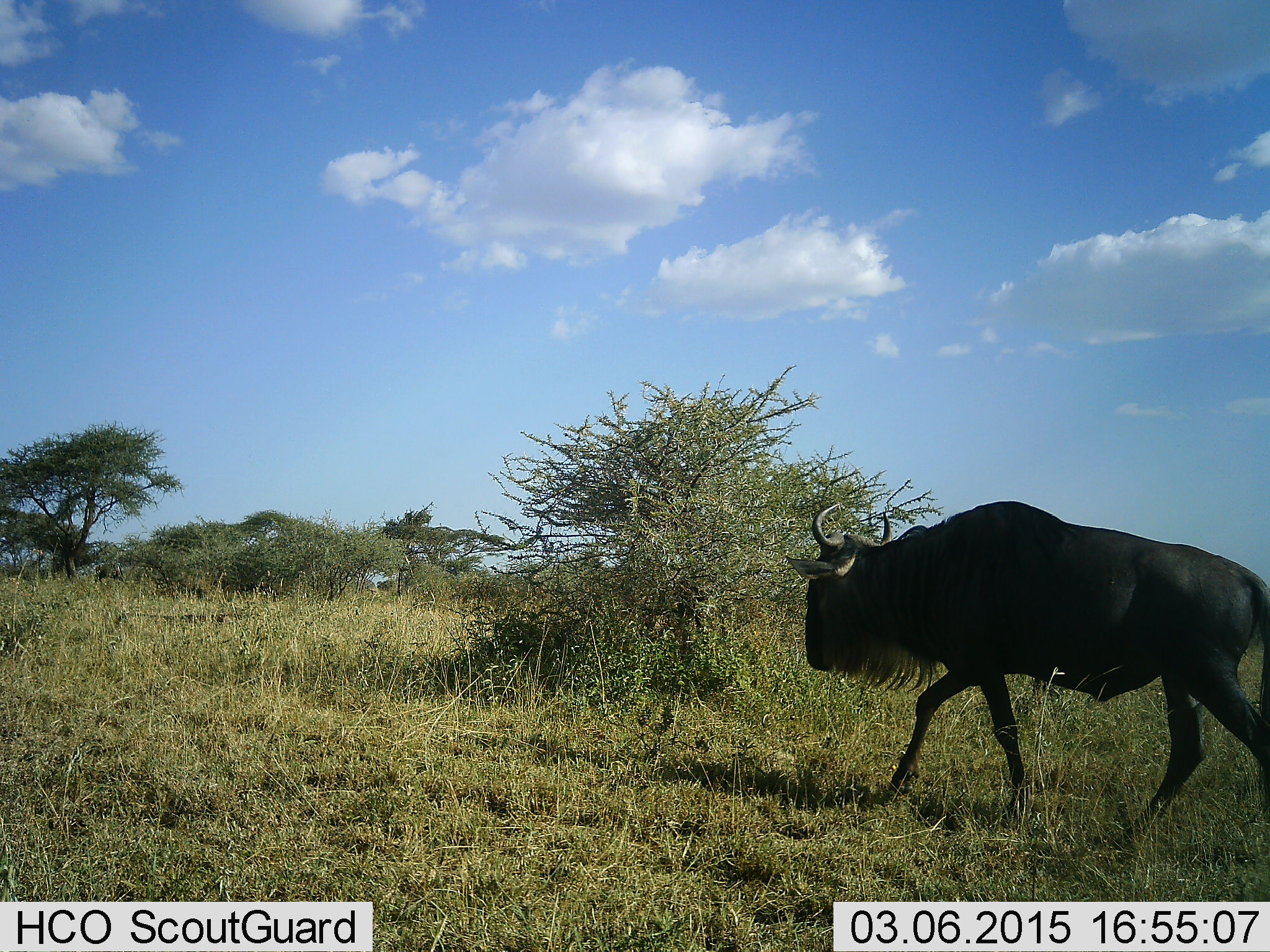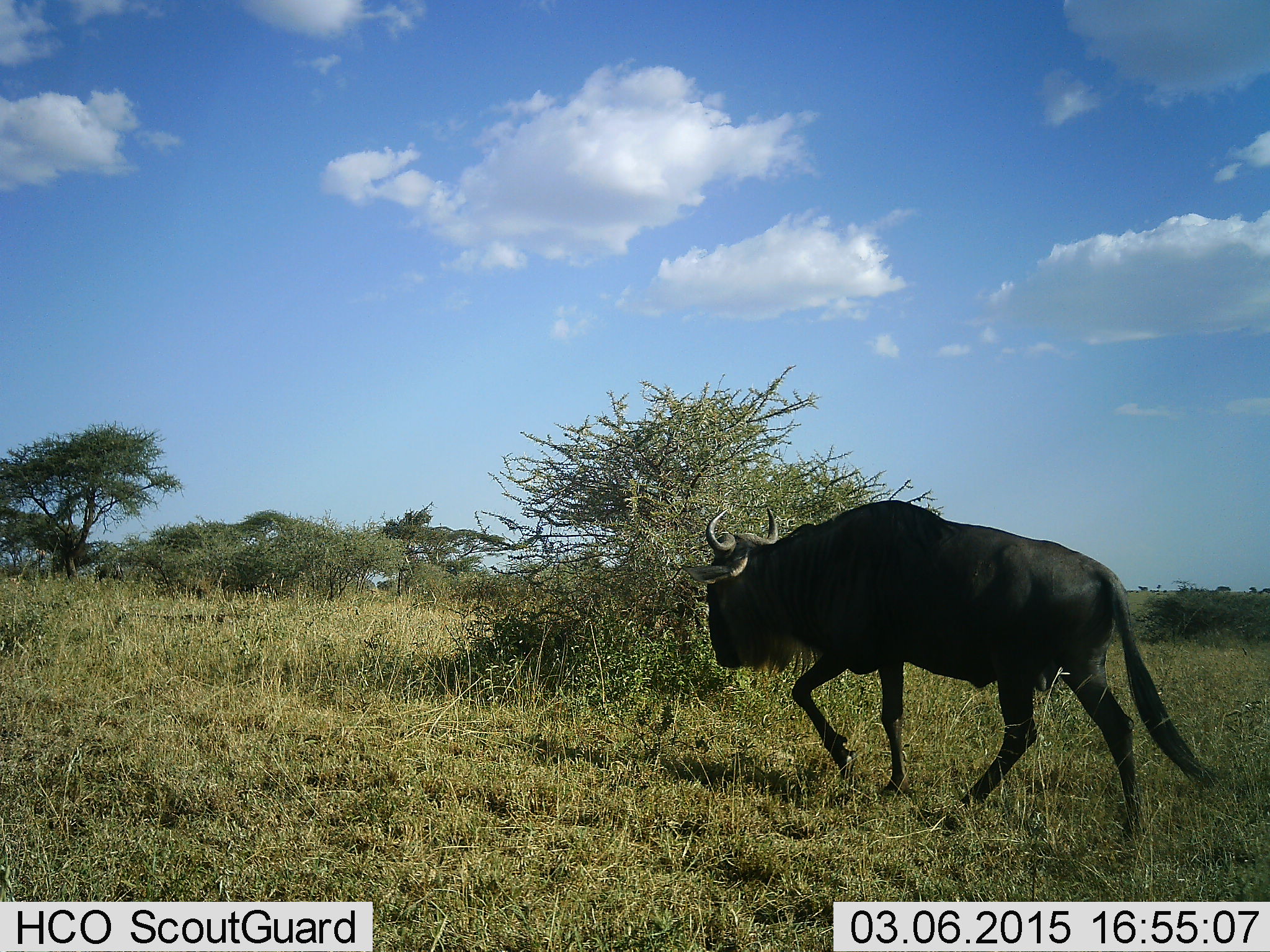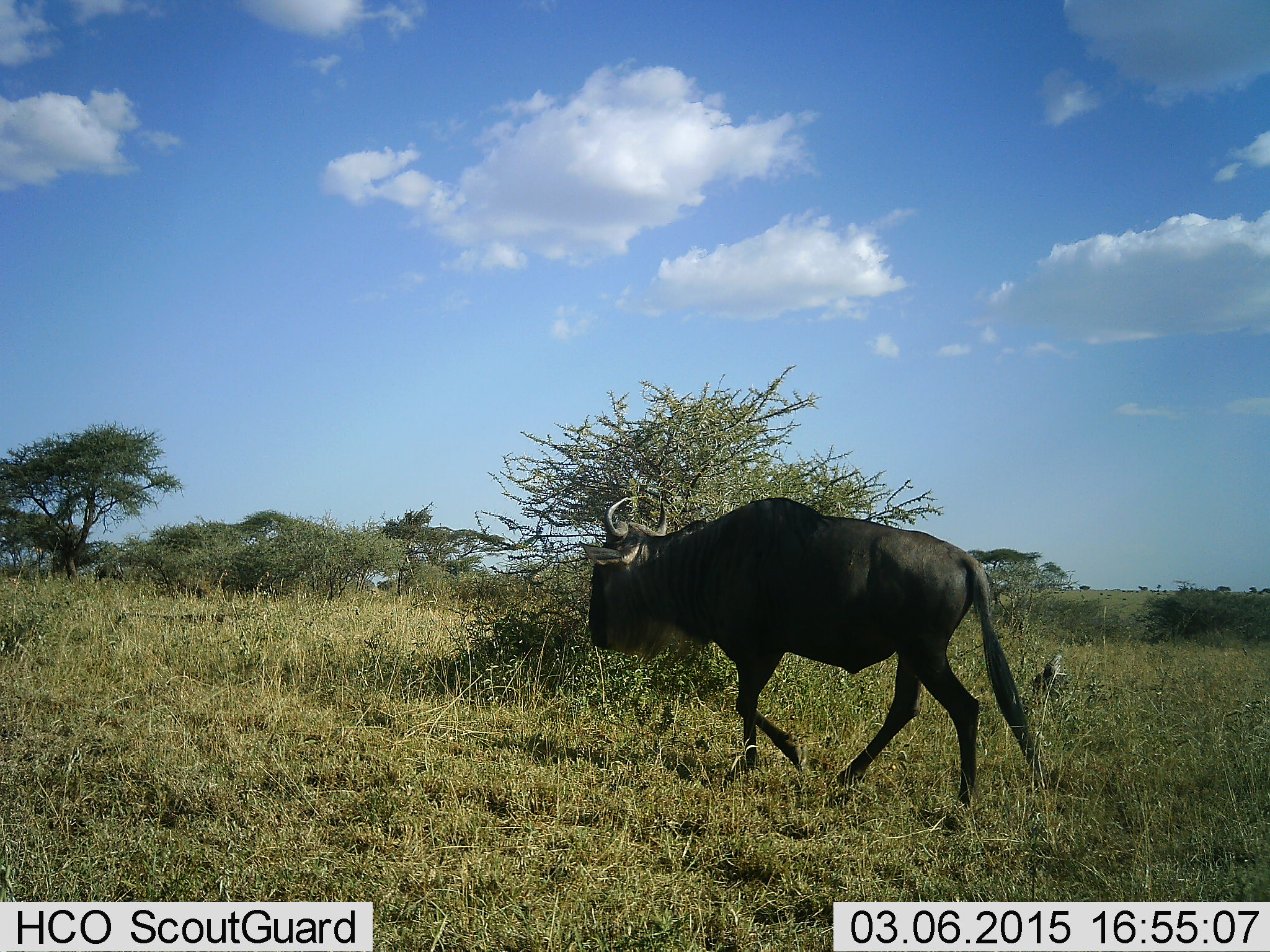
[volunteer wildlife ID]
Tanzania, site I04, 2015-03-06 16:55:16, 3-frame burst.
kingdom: Animalia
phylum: Chordata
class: Mammalia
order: Artiodactyla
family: Bovidae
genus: Connochaetes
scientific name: Connochaetes taurinus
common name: blue wildebeest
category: wildebeest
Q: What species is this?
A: Wildebeest (blue wildebeest) (Connochaetes taurinus).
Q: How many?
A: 1.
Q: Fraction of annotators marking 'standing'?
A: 10%.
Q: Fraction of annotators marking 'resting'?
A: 0%.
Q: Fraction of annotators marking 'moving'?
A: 100%.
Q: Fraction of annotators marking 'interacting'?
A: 0%.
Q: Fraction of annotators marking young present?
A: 0%.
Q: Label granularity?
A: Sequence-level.